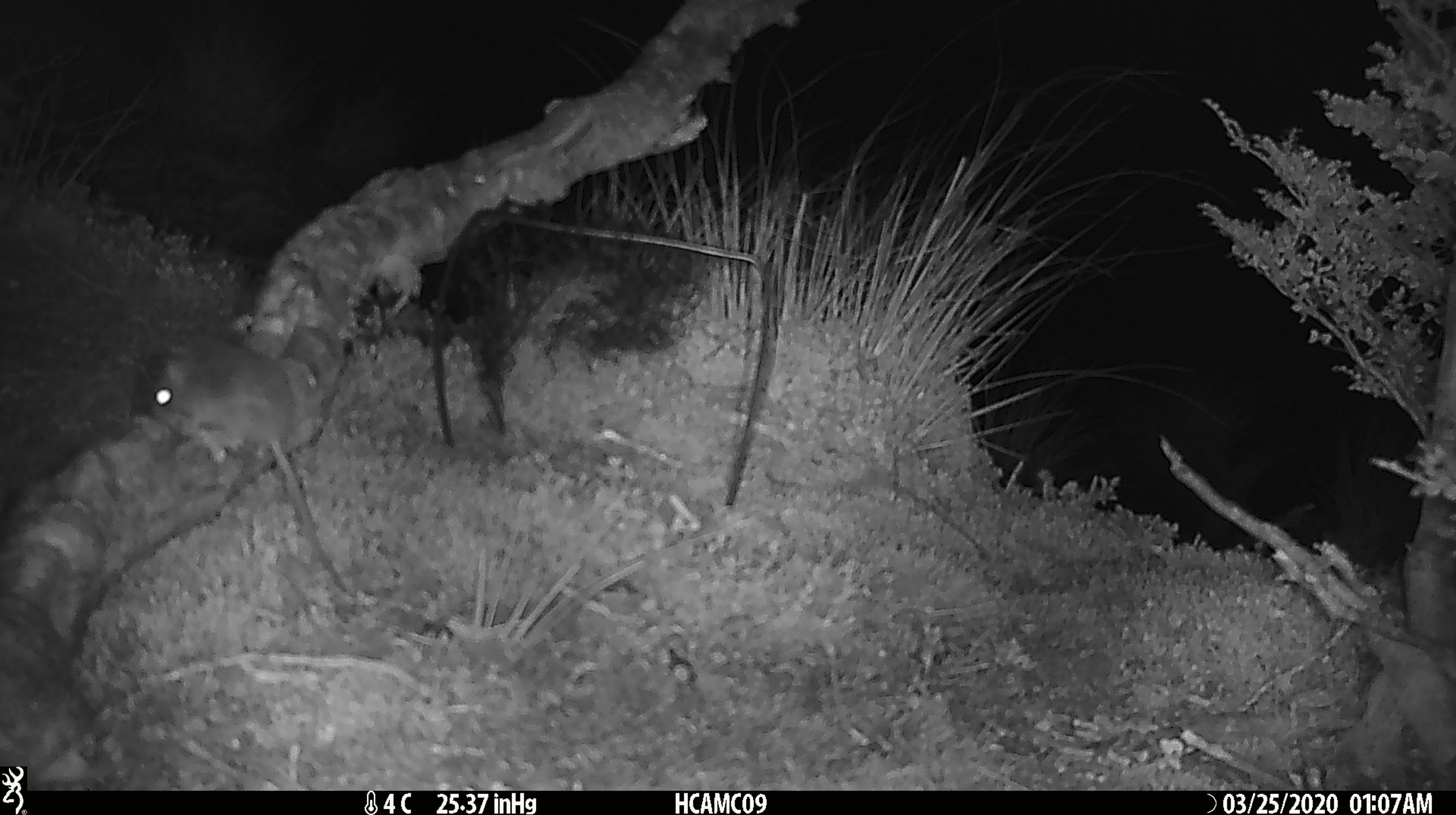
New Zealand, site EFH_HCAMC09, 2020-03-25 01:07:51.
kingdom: Animalia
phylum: Chordata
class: Mammalia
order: Rodentia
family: Muridae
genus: Mus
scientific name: Mus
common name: mouse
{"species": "mouse (Mus)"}